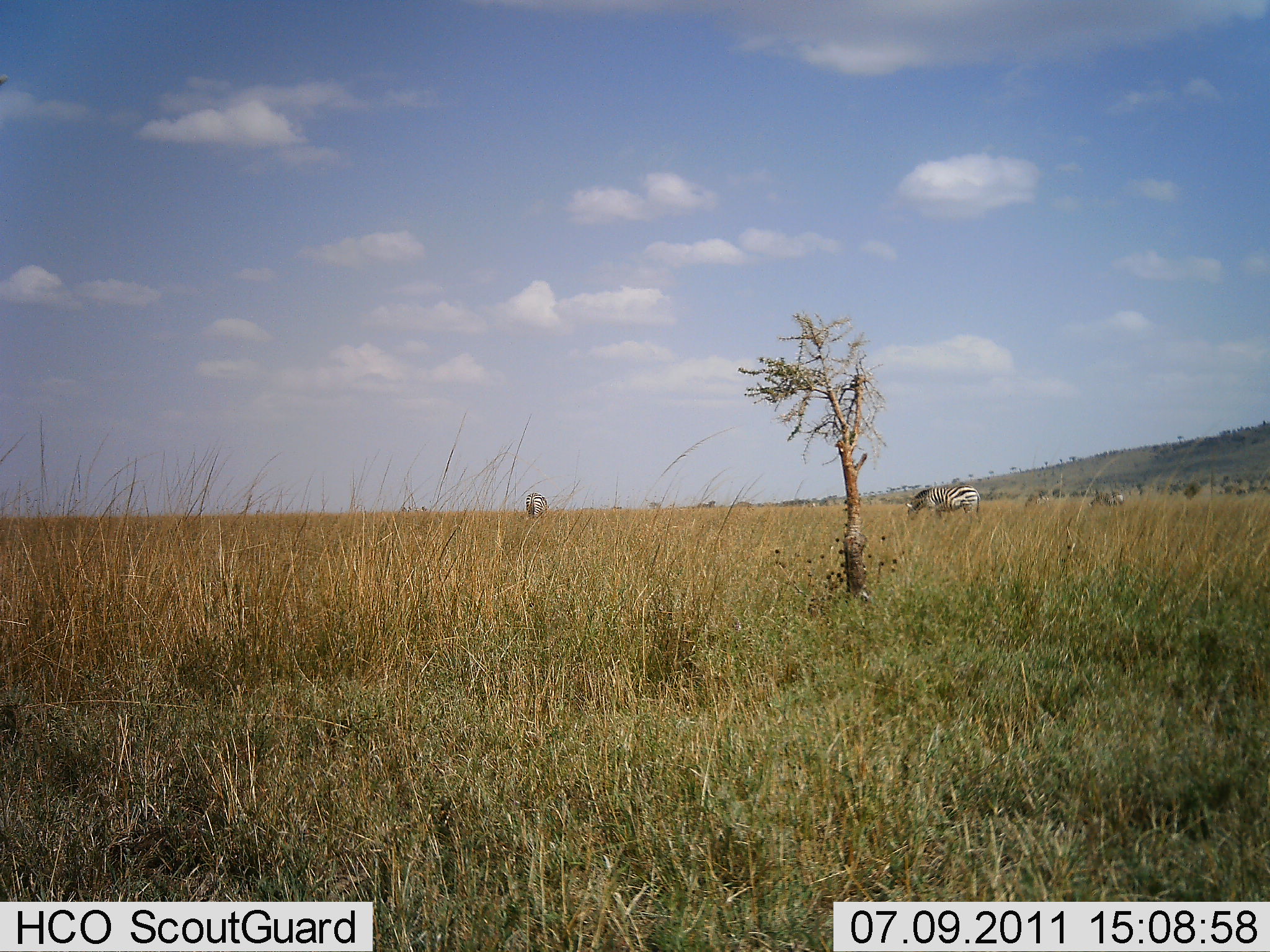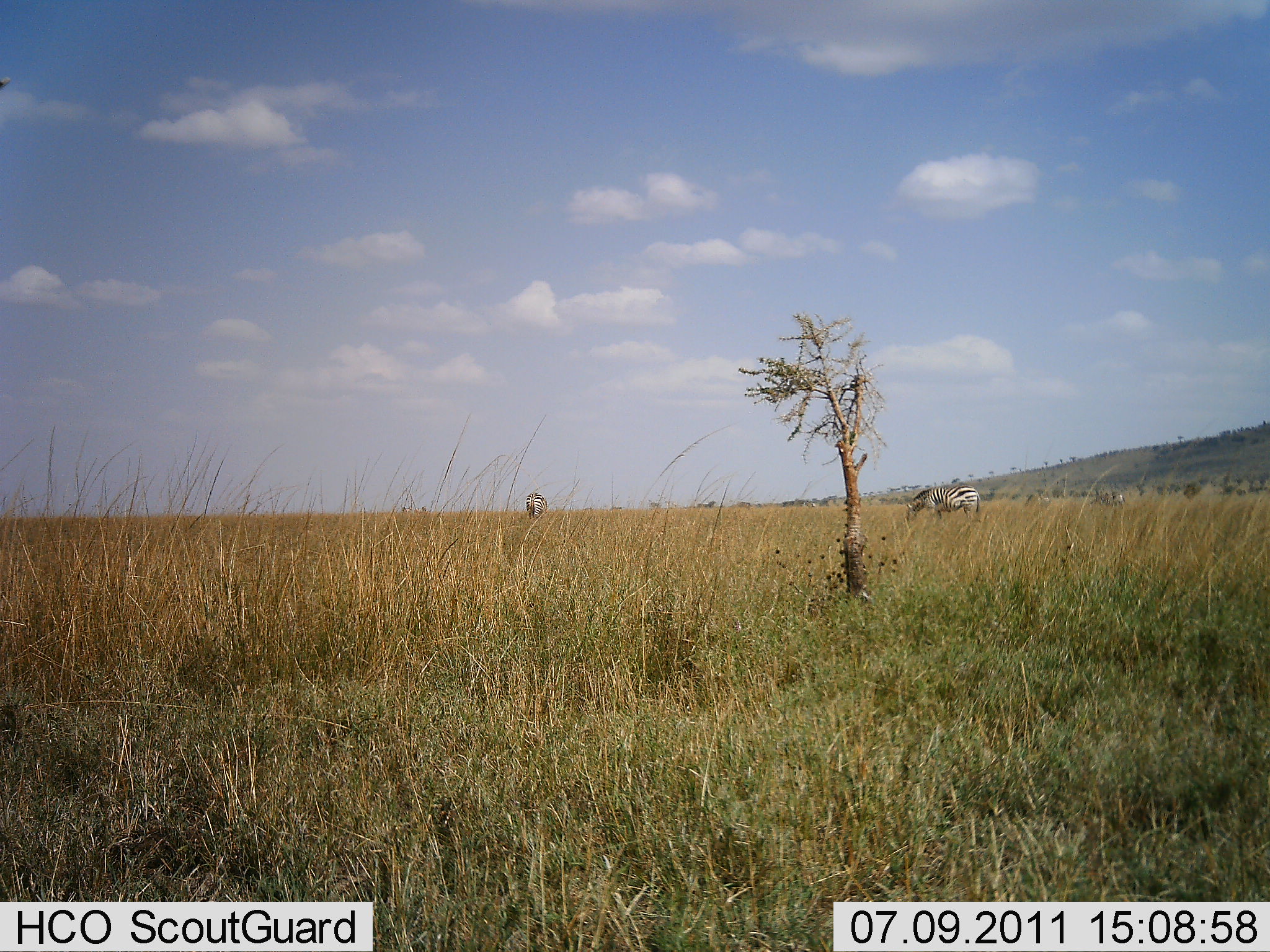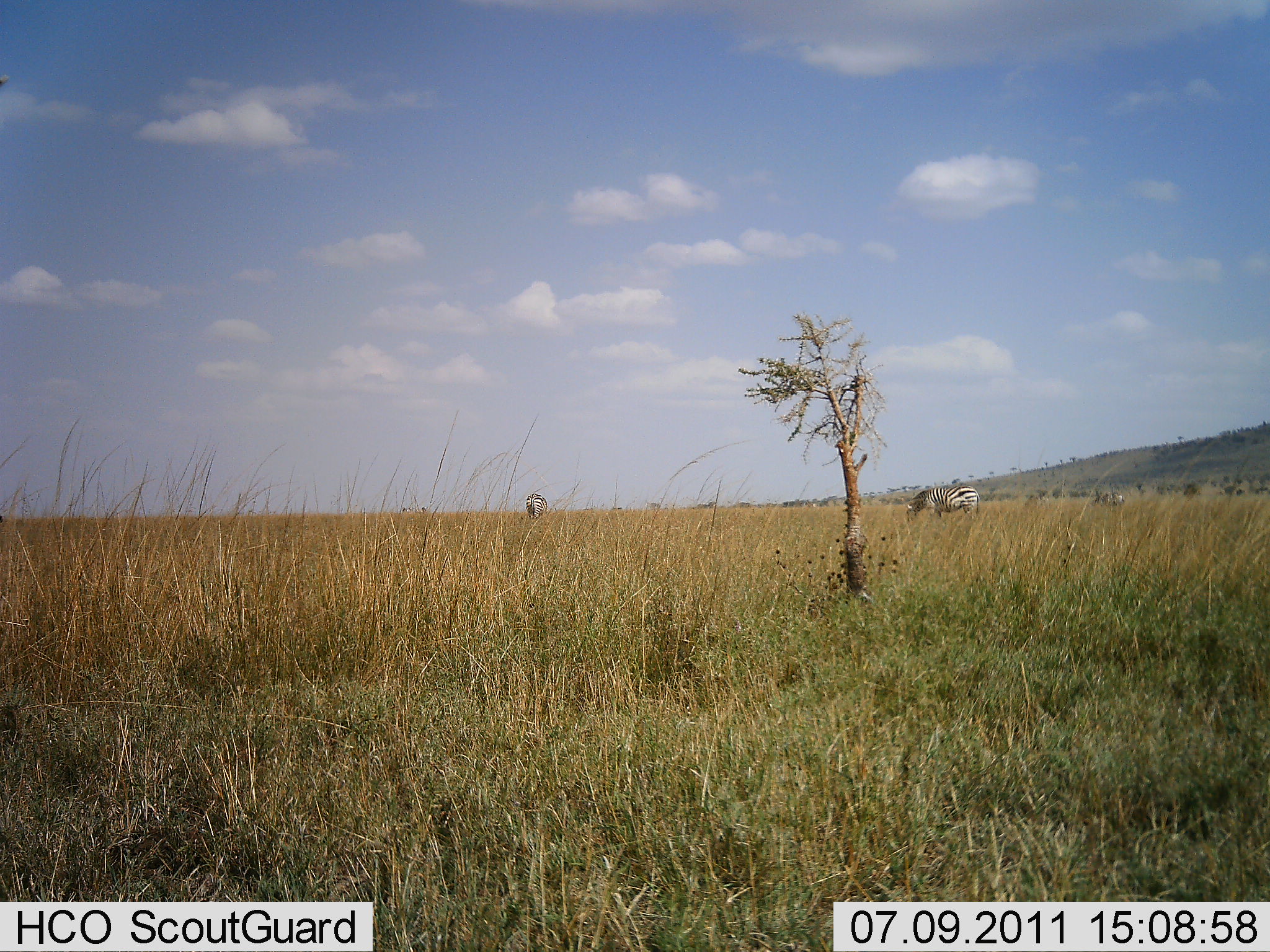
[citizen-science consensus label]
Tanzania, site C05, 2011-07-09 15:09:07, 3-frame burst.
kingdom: Animalia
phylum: Chordata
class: Mammalia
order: Perissodactyla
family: Equidae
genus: Equus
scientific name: Equus quagga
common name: plains zebra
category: zebra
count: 3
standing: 31%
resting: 0%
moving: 0%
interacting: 0%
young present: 0%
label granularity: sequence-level